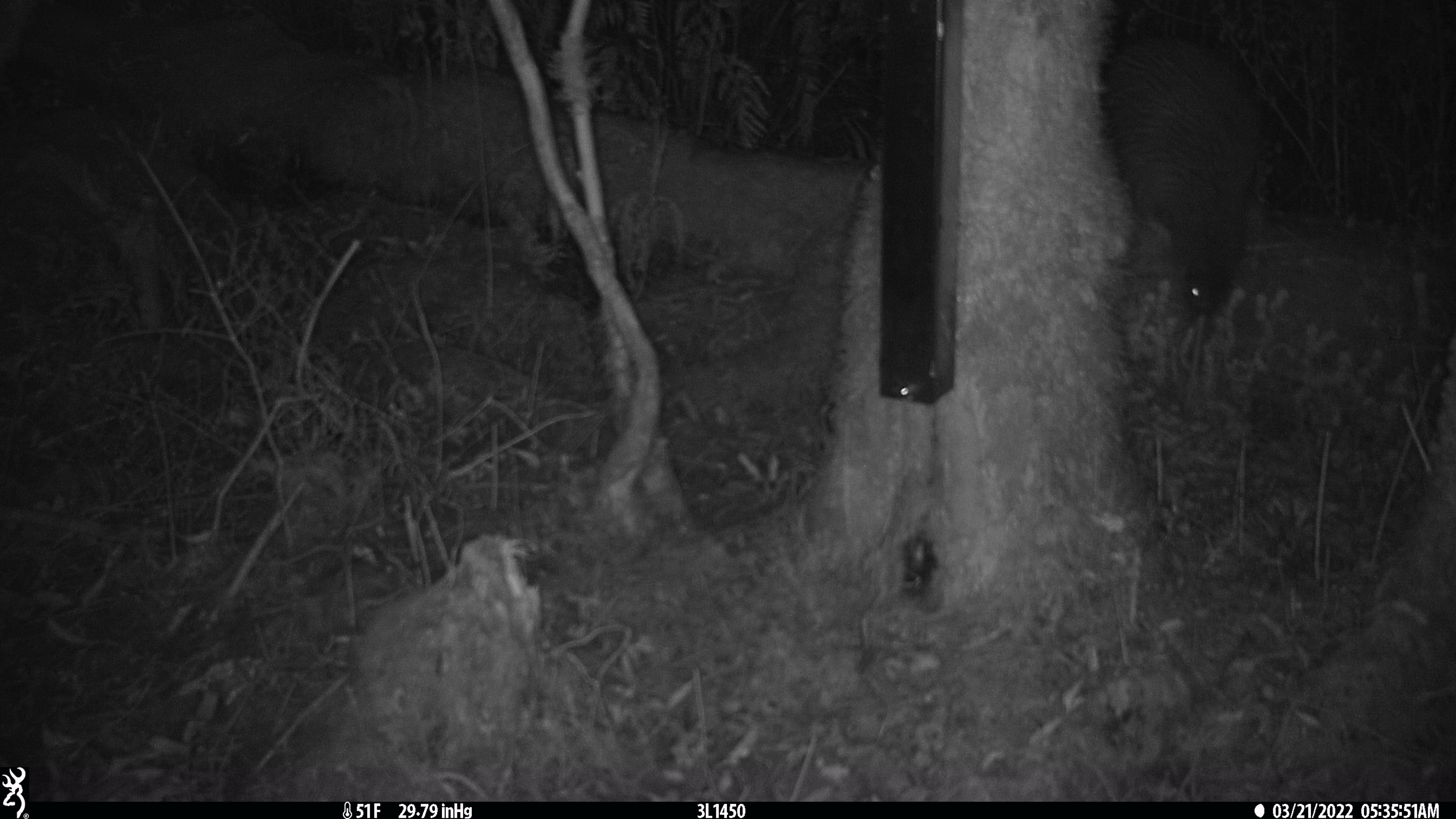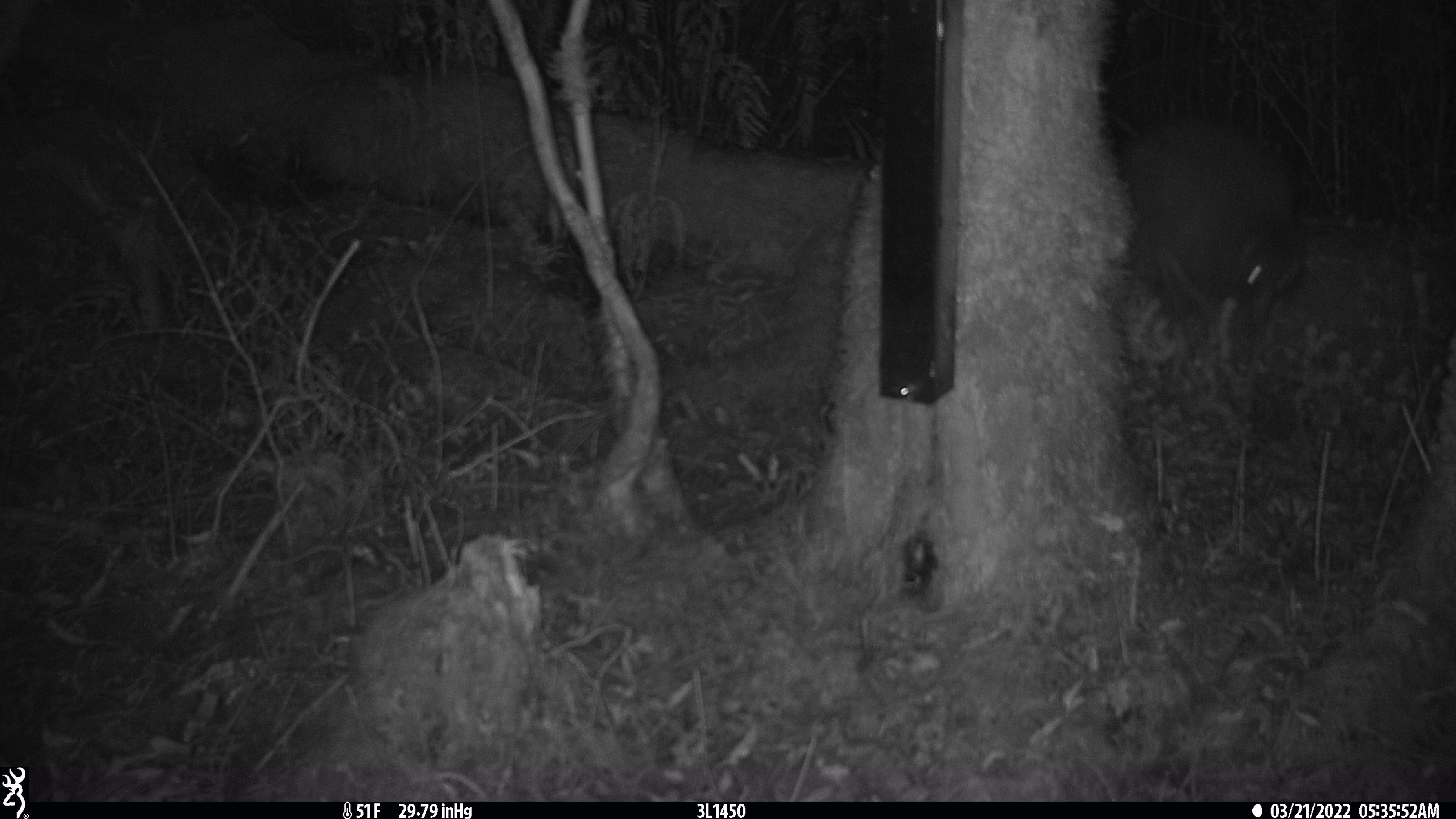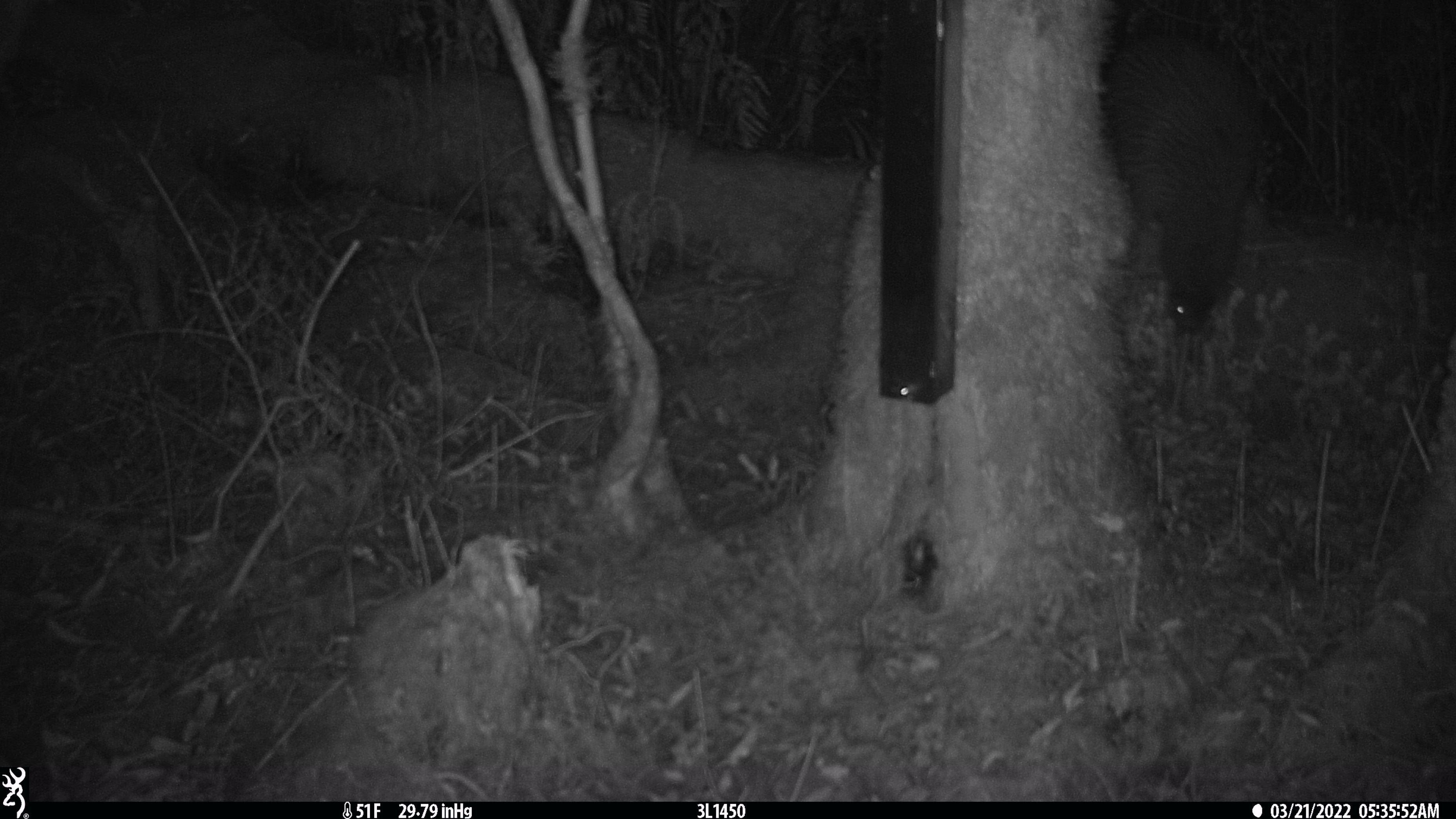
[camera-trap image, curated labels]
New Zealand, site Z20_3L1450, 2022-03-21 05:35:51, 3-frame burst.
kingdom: Animalia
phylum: Chordata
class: Aves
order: Apterygiformes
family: Apterygidae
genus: Apteryx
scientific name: Apteryx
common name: kiwi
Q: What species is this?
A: Kiwi (Apteryx).